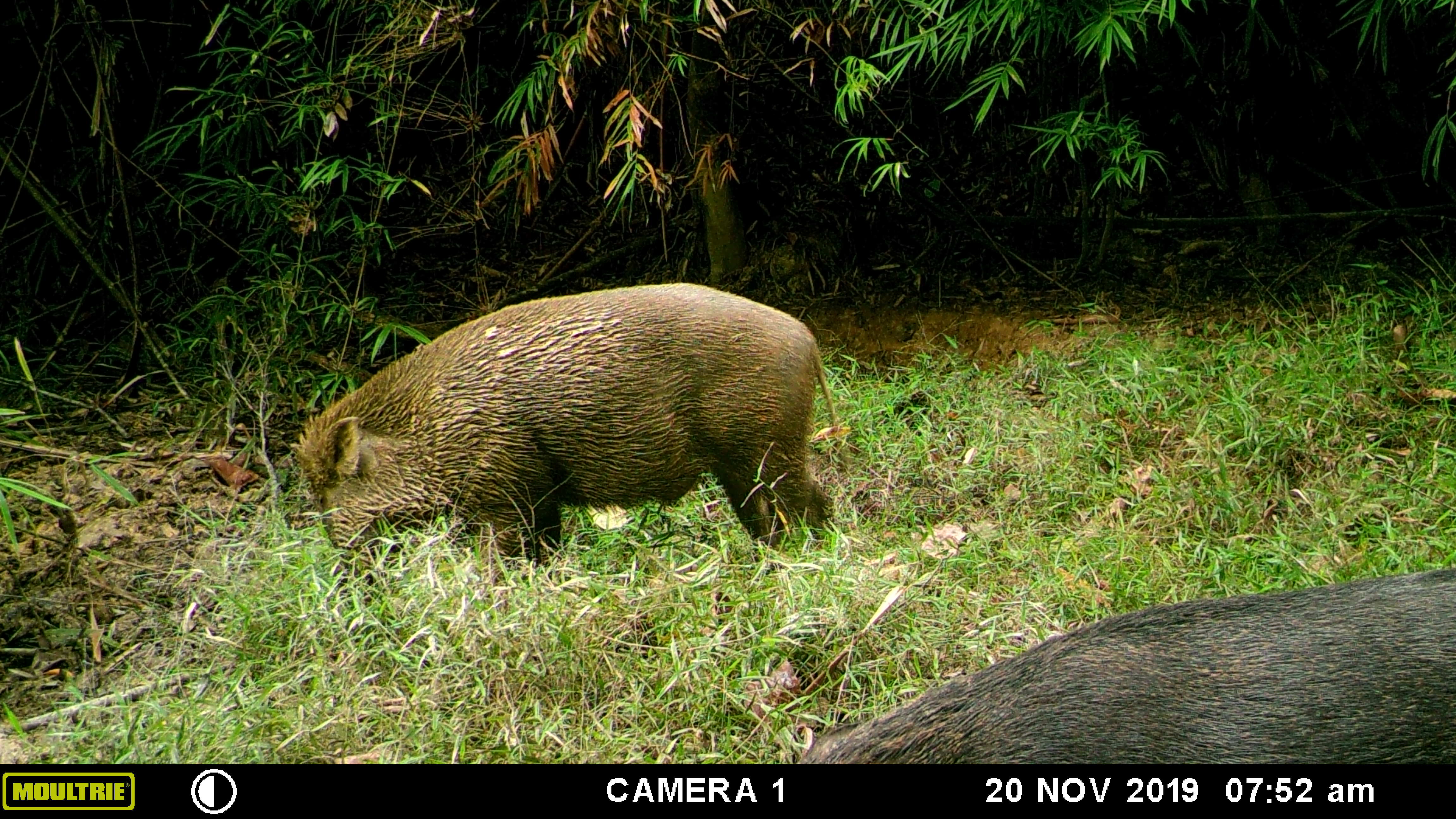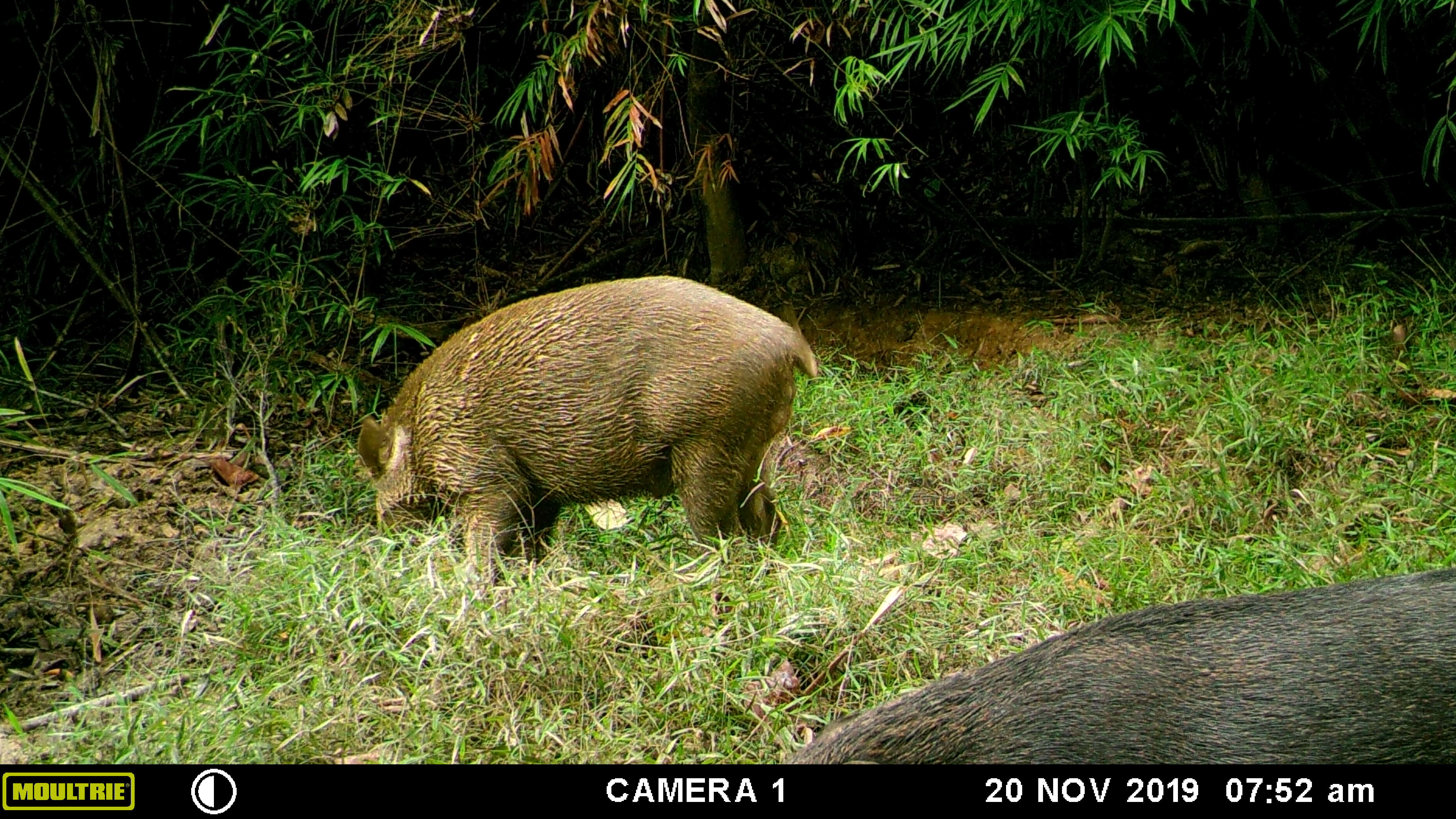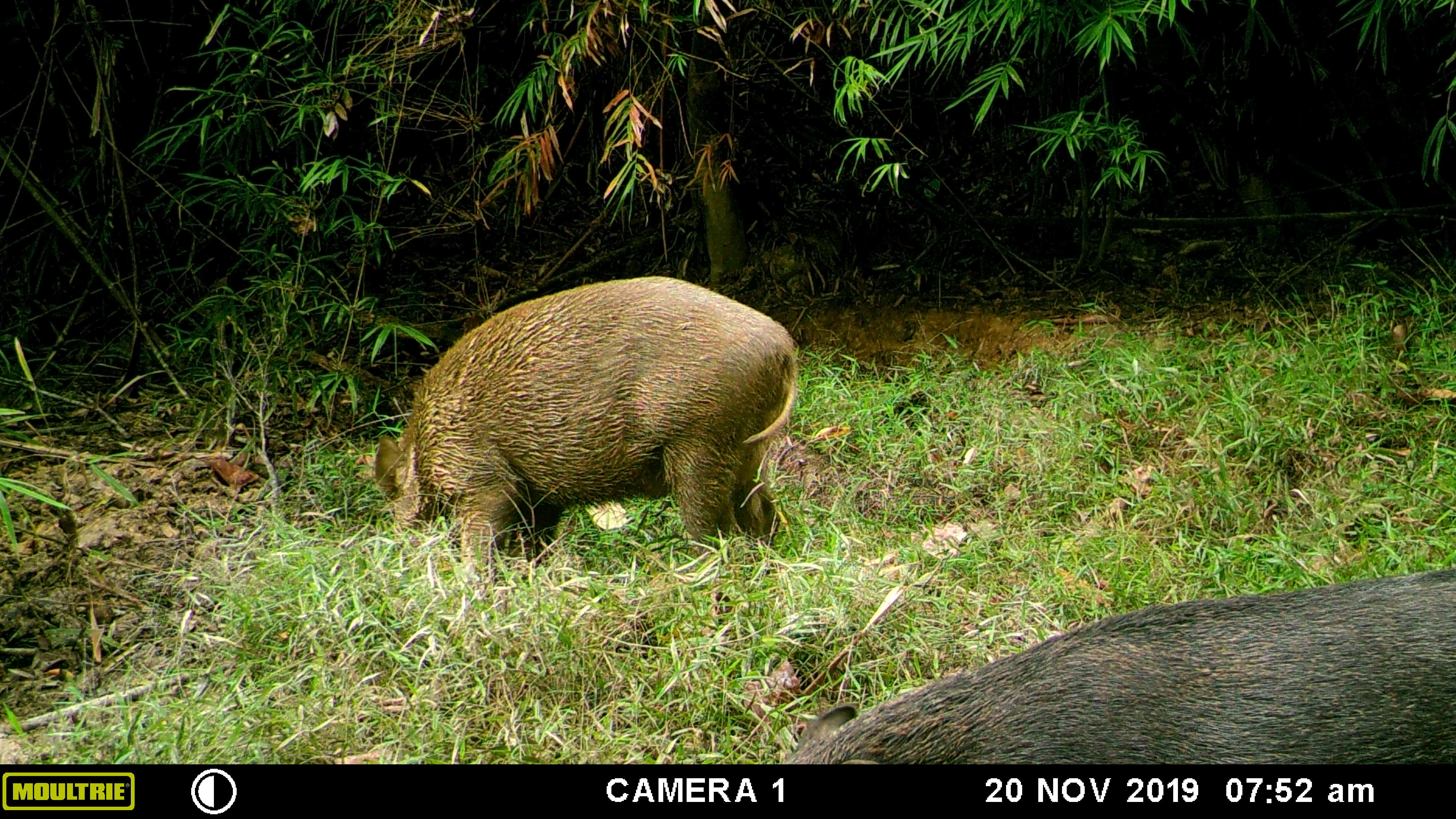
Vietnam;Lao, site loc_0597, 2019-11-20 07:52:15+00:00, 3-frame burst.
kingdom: Animalia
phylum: Chordata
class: Mammalia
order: Artiodactyla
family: Suidae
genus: Sus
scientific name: Sus scrofa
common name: eurasian wild pig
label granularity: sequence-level